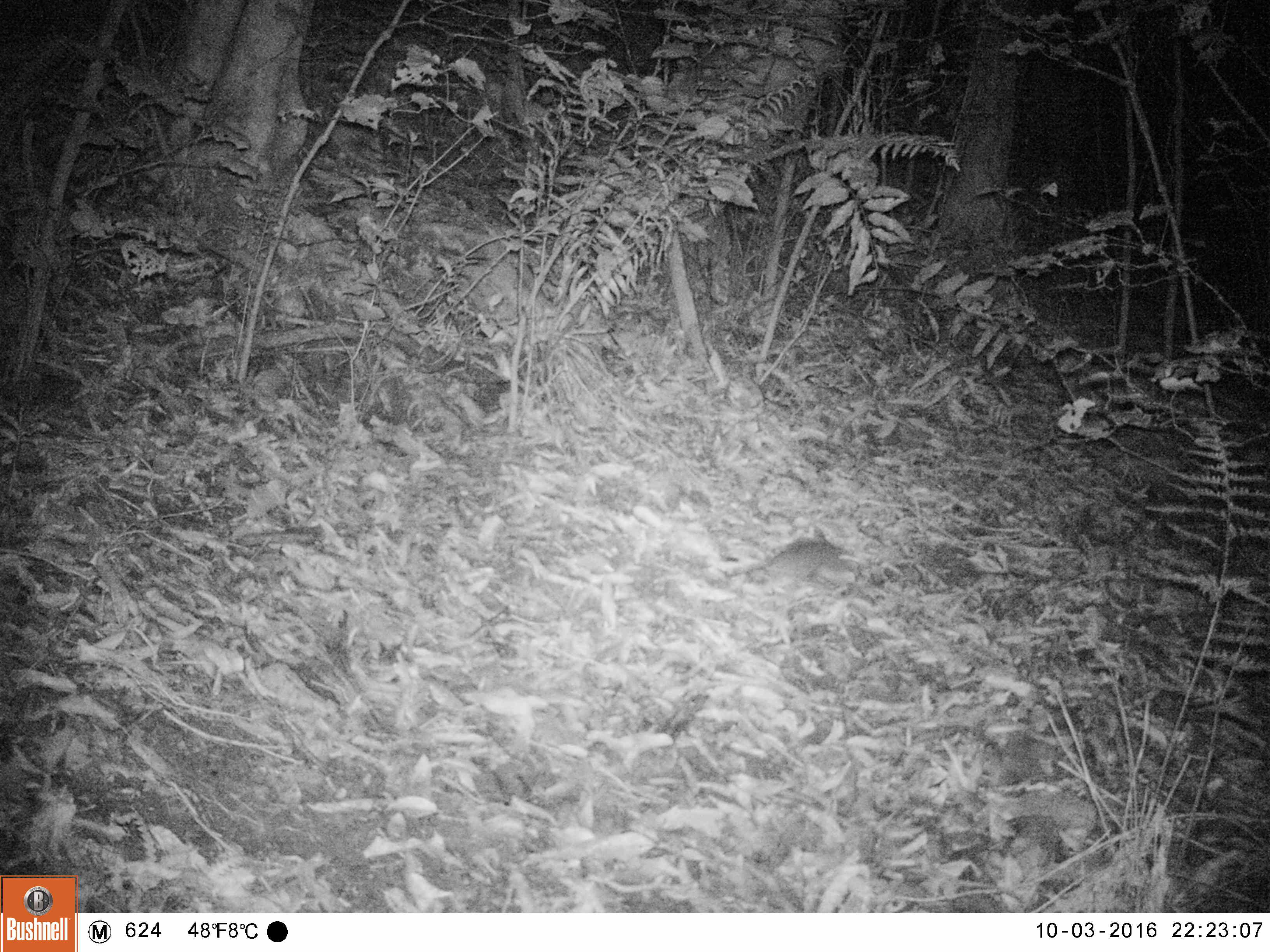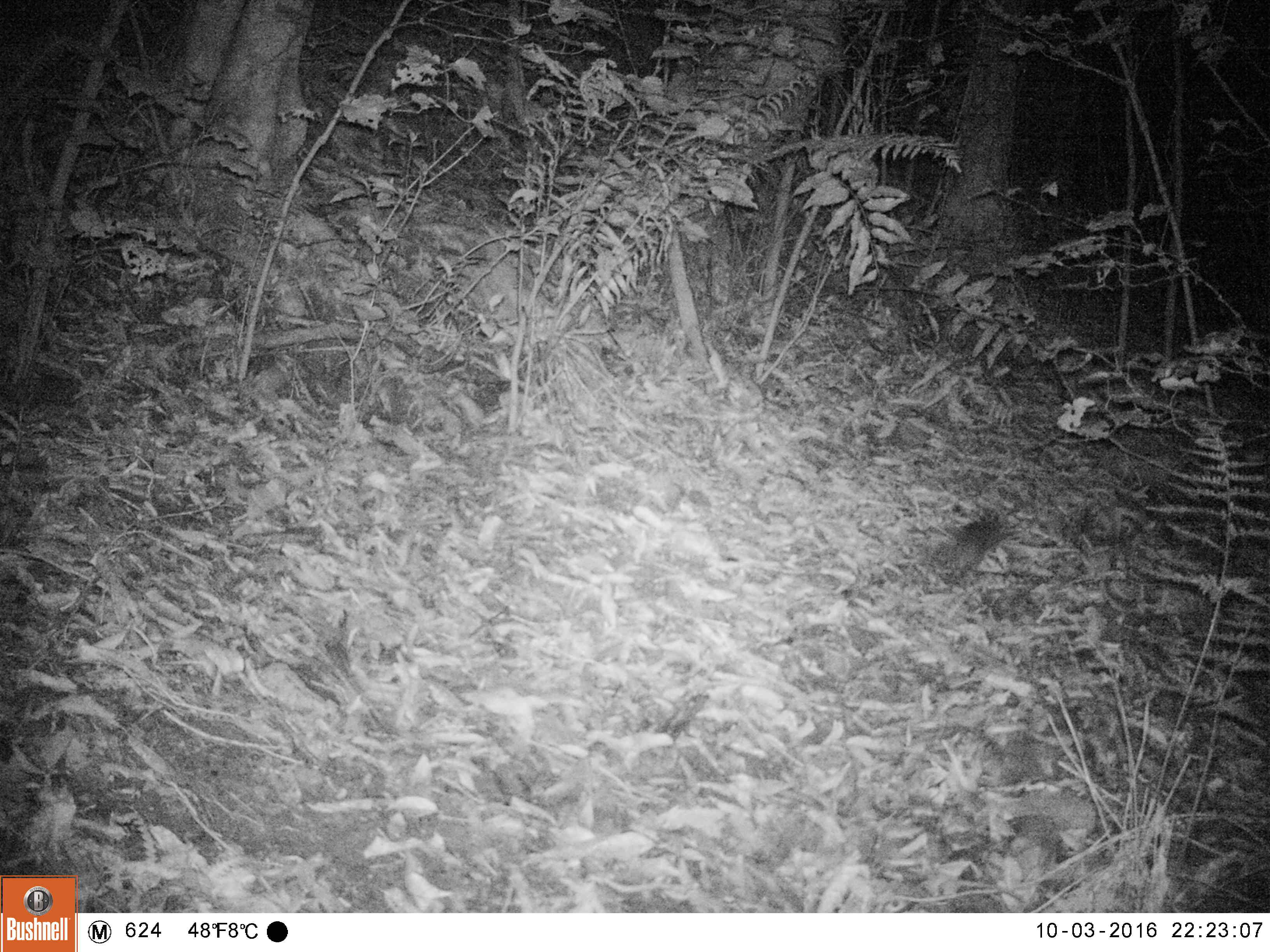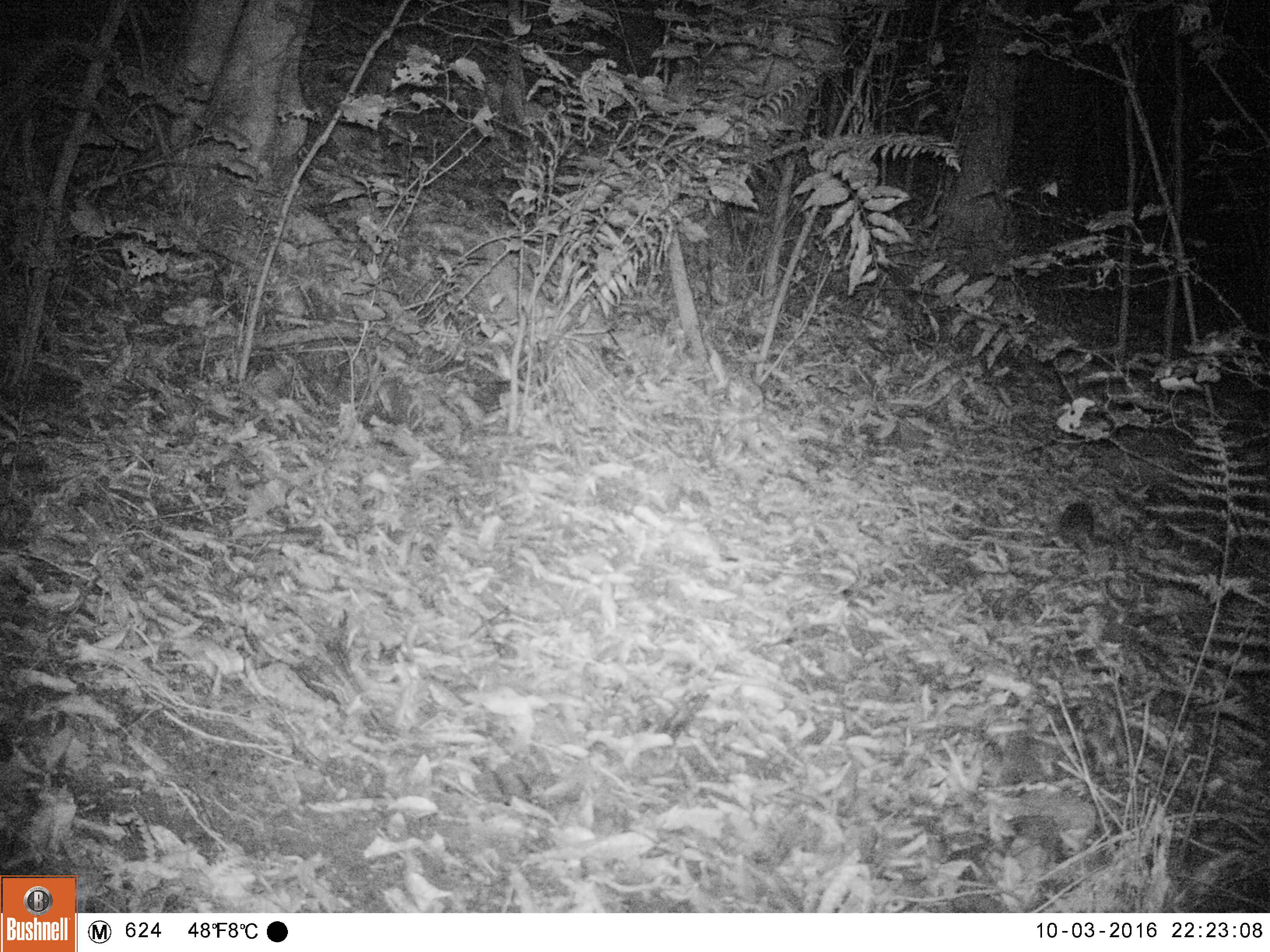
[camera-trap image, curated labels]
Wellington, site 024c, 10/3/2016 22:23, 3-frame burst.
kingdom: Animalia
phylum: Chordata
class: Mammalia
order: Rodentia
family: Muridae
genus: Rattus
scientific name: Rattus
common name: rat